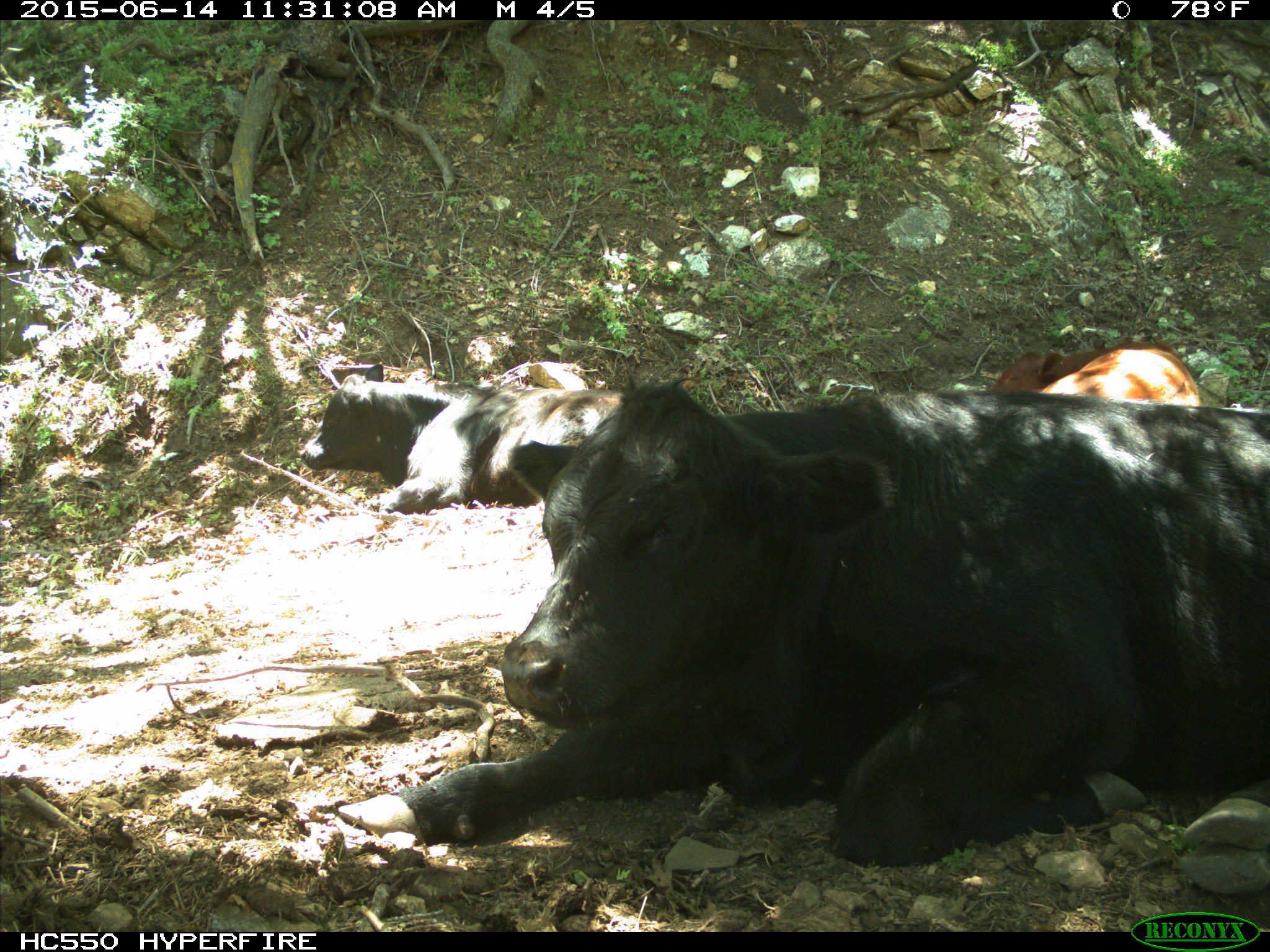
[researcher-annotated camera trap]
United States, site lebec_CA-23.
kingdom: Animalia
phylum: Chordata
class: Mammalia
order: Artiodactyla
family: Bovidae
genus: Bos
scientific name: Bos taurus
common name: domestic cow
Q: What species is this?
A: Bos taurus (domestic cow).